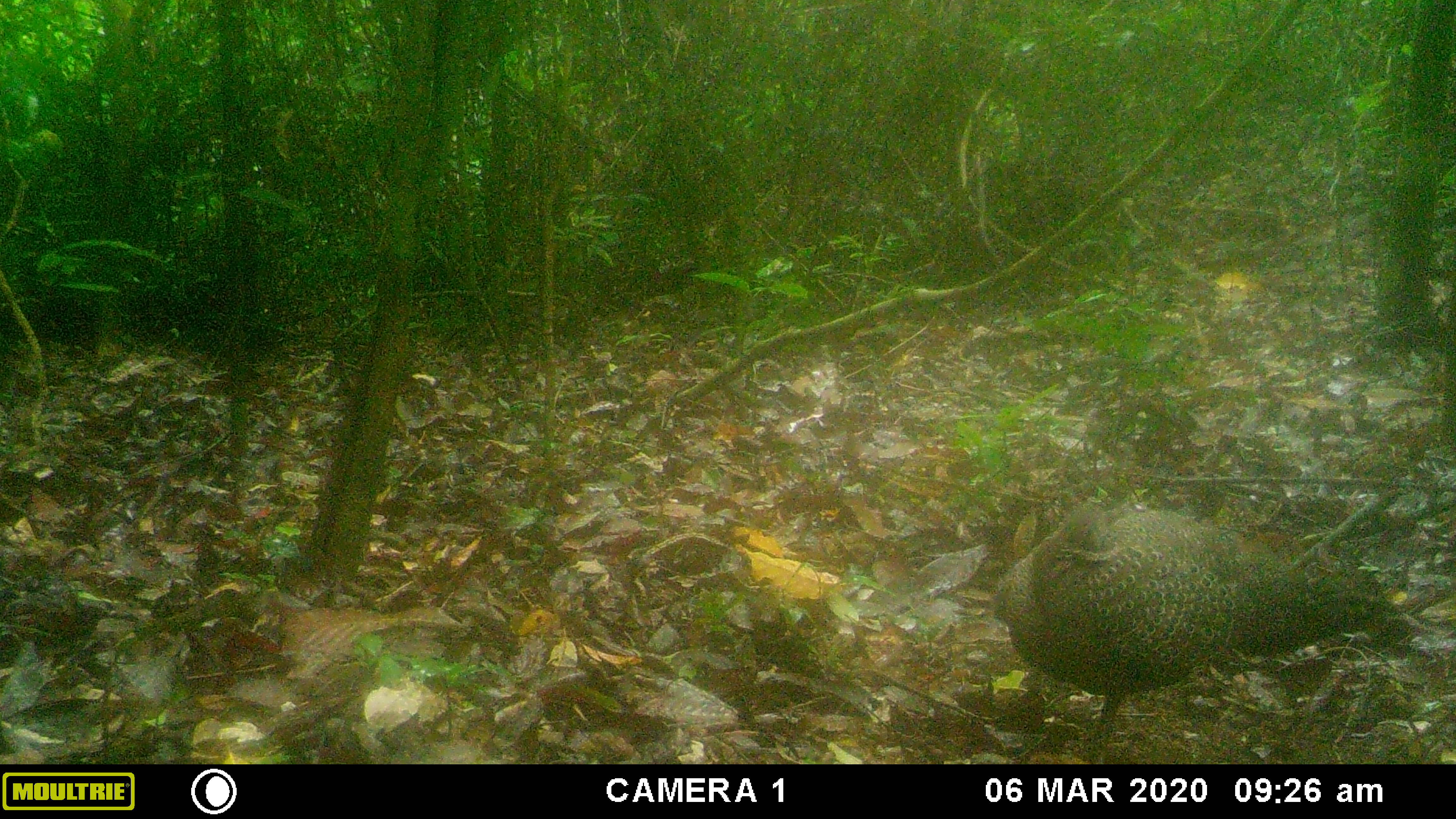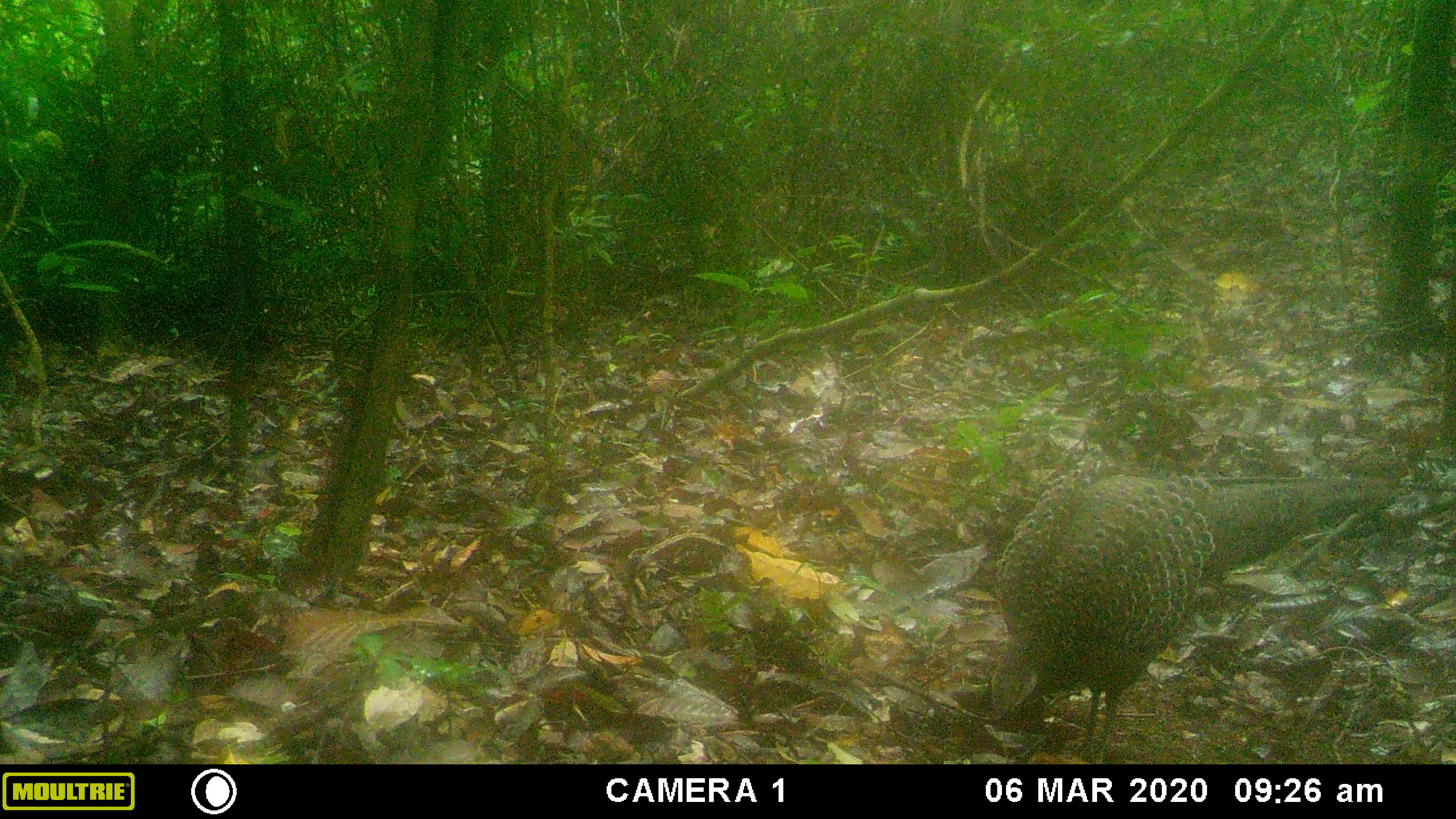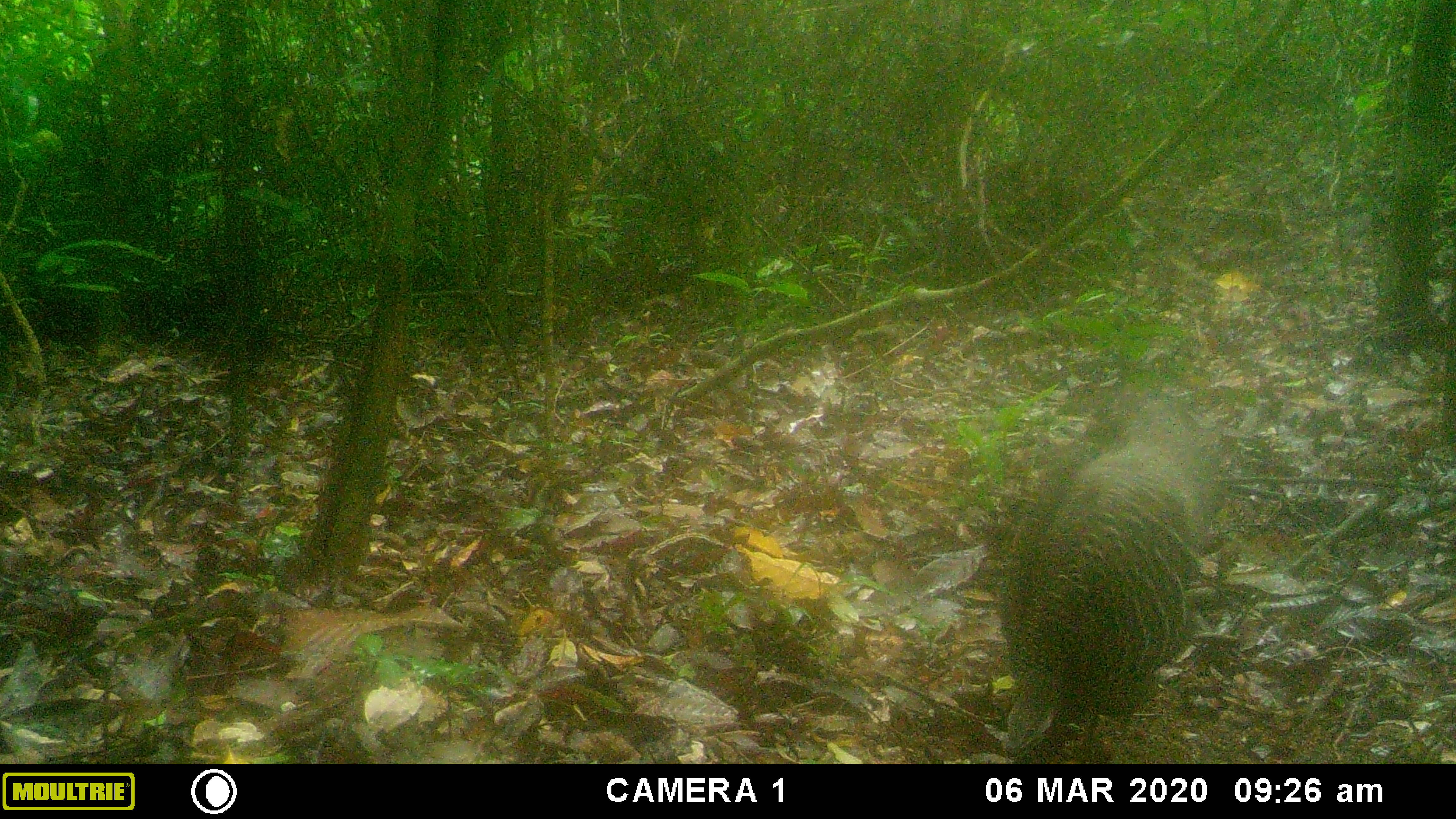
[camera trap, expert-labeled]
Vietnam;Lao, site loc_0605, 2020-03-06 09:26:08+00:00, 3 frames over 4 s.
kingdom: Animalia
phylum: Chordata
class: Aves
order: Galliformes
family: Phasianidae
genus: Polyplectron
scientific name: Polyplectron bicalcaratum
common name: gray peacock-pheasant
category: grey peacock pheasant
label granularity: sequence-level